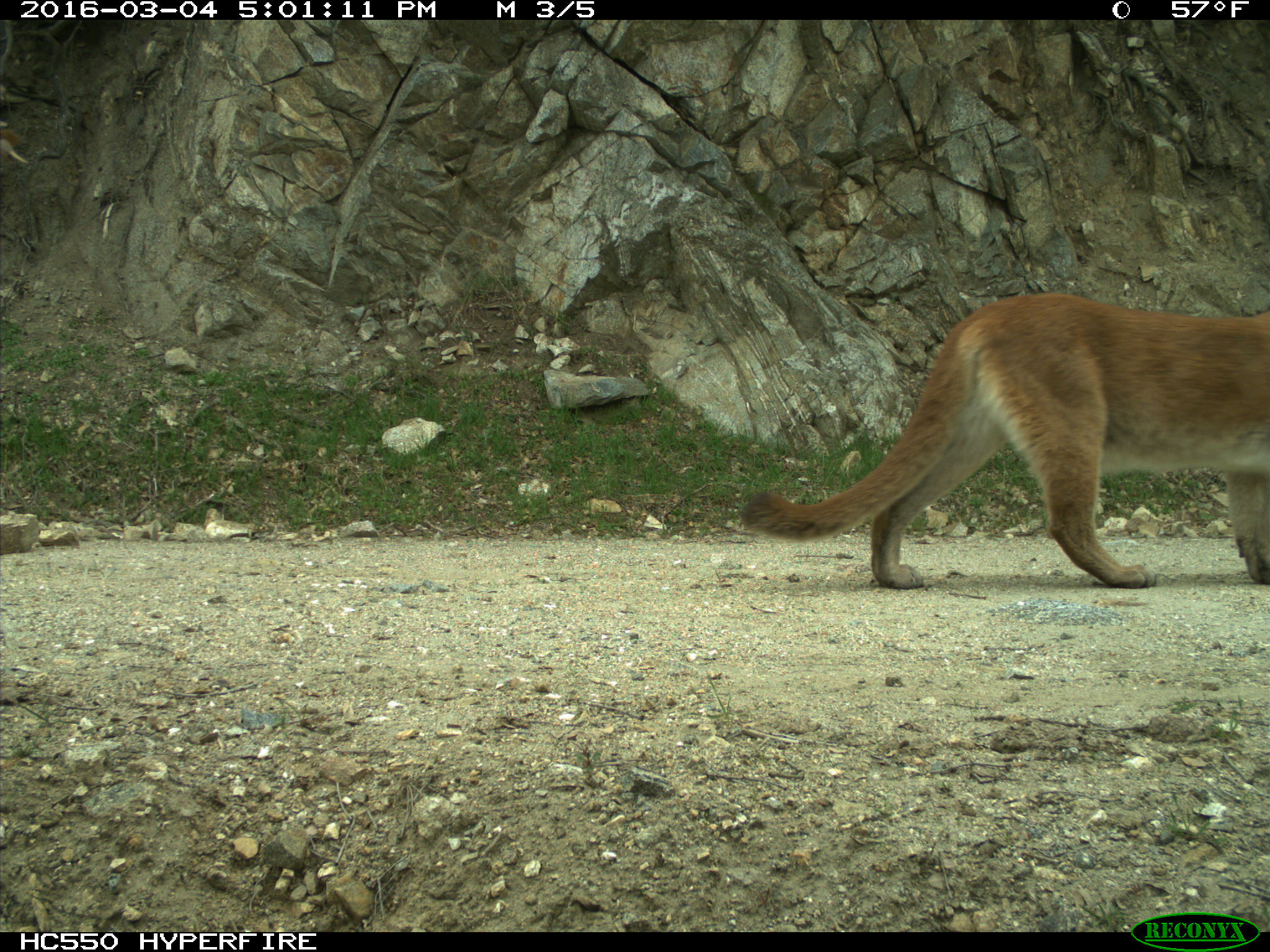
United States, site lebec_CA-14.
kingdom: Animalia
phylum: Chordata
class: Mammalia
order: Carnivora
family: Felidae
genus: Puma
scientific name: Puma concolor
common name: mountain lion